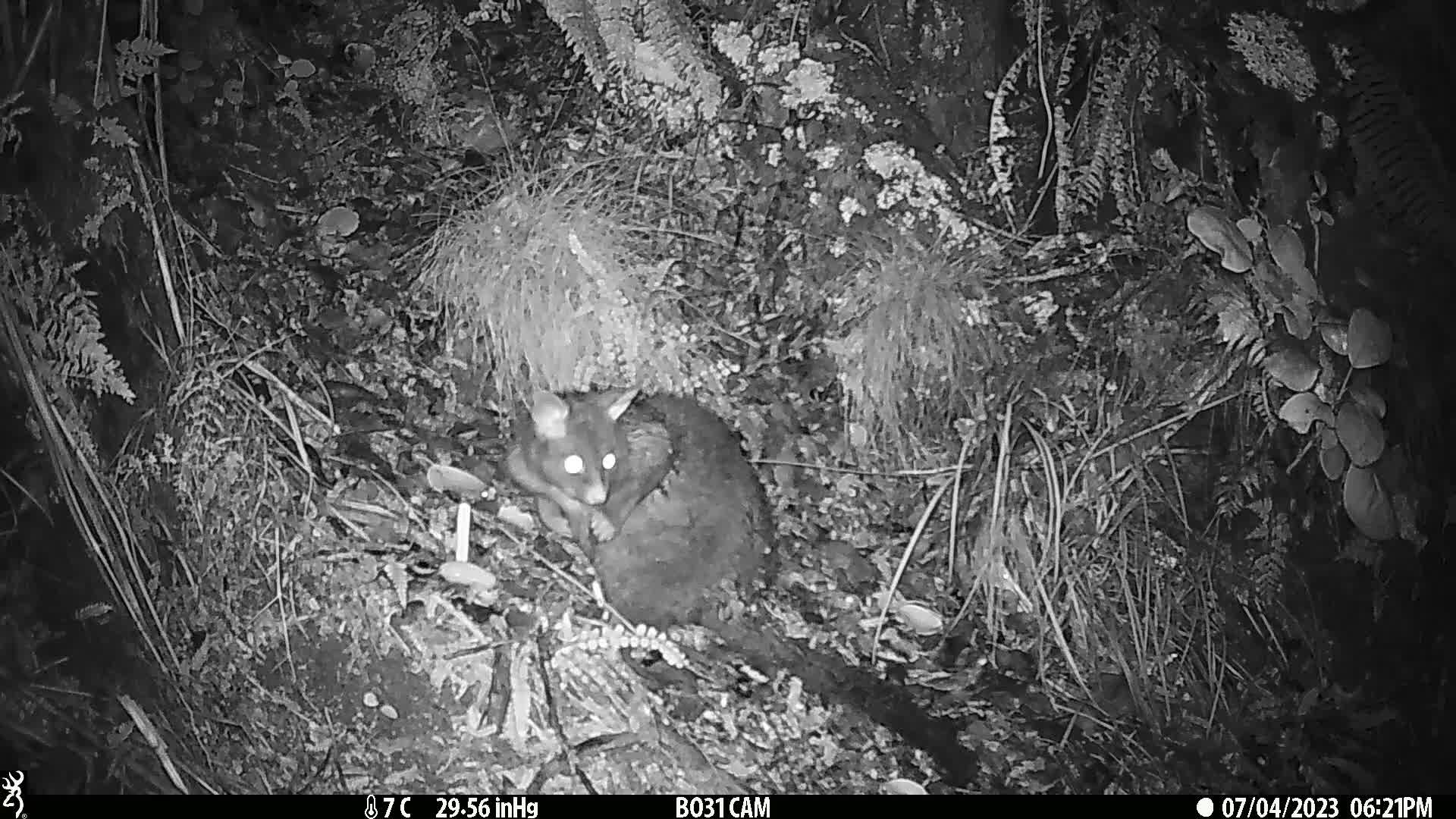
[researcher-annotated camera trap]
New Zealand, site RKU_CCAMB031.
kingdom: Animalia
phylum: Chordata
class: Mammalia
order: Diprotodontia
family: Phalangeridae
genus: Trichosurus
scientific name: Trichosurus vulpecula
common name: common brushtail possum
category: possum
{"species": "possum (common brushtail possum) (Trichosurus vulpecula)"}